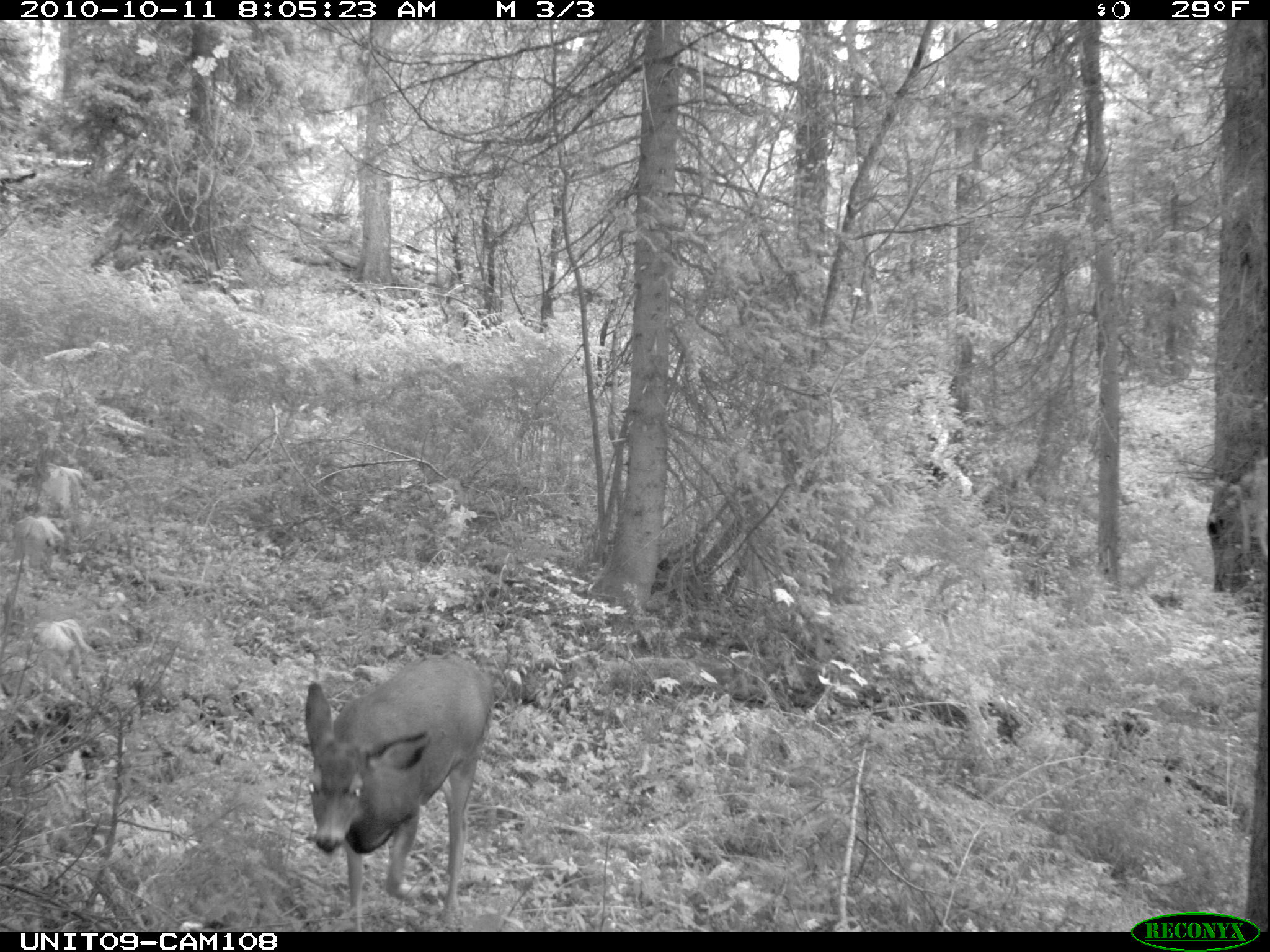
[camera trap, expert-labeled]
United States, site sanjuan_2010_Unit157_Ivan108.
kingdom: Animalia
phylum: Chordata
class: Mammalia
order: Artiodactyla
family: Cervidae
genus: Odocoileus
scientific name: Odocoileus hemionus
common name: mule deer